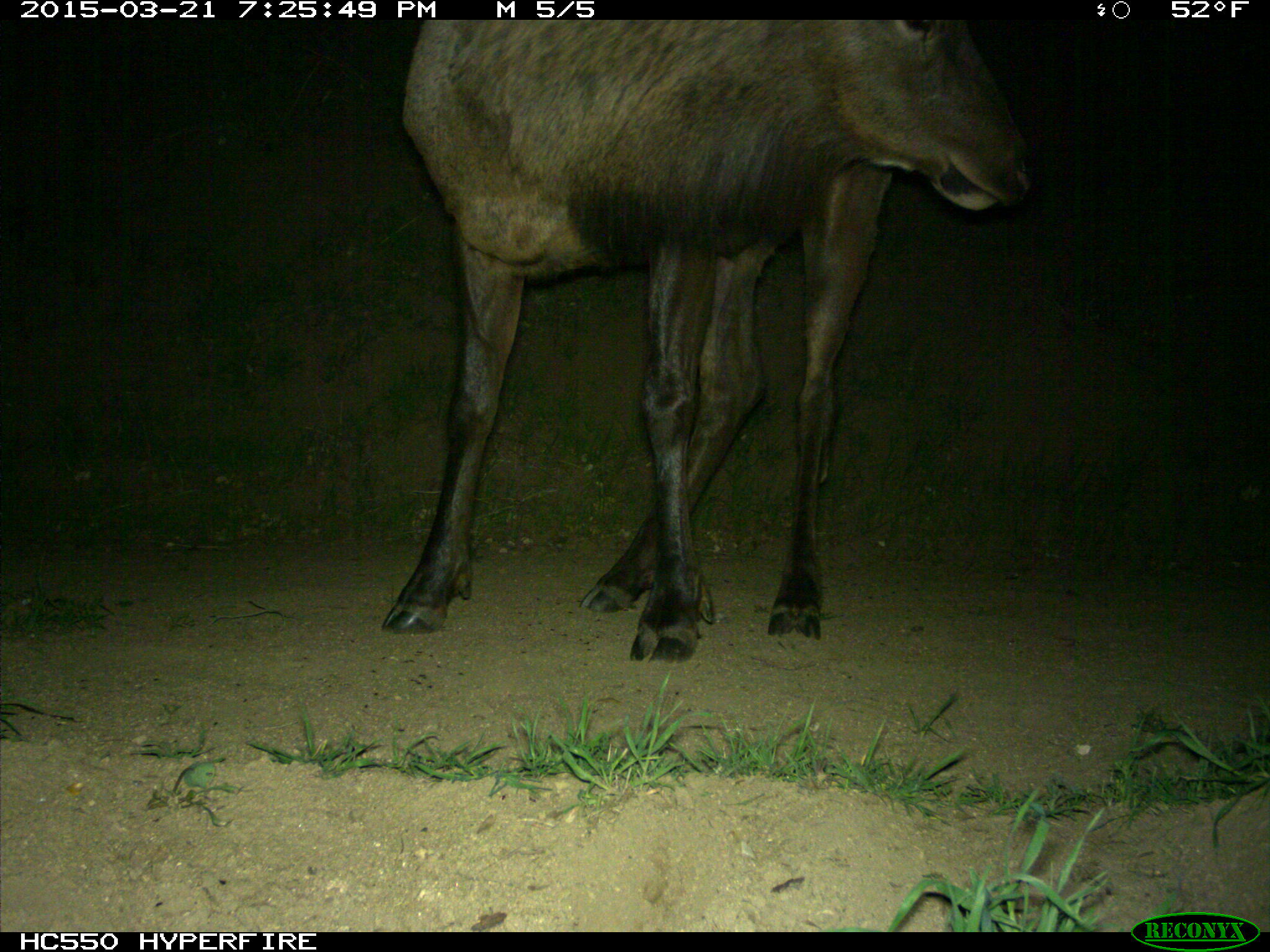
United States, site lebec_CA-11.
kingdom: Animalia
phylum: Chordata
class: Mammalia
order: Artiodactyla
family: Cervidae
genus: Cervus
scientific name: Cervus canadensis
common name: elk